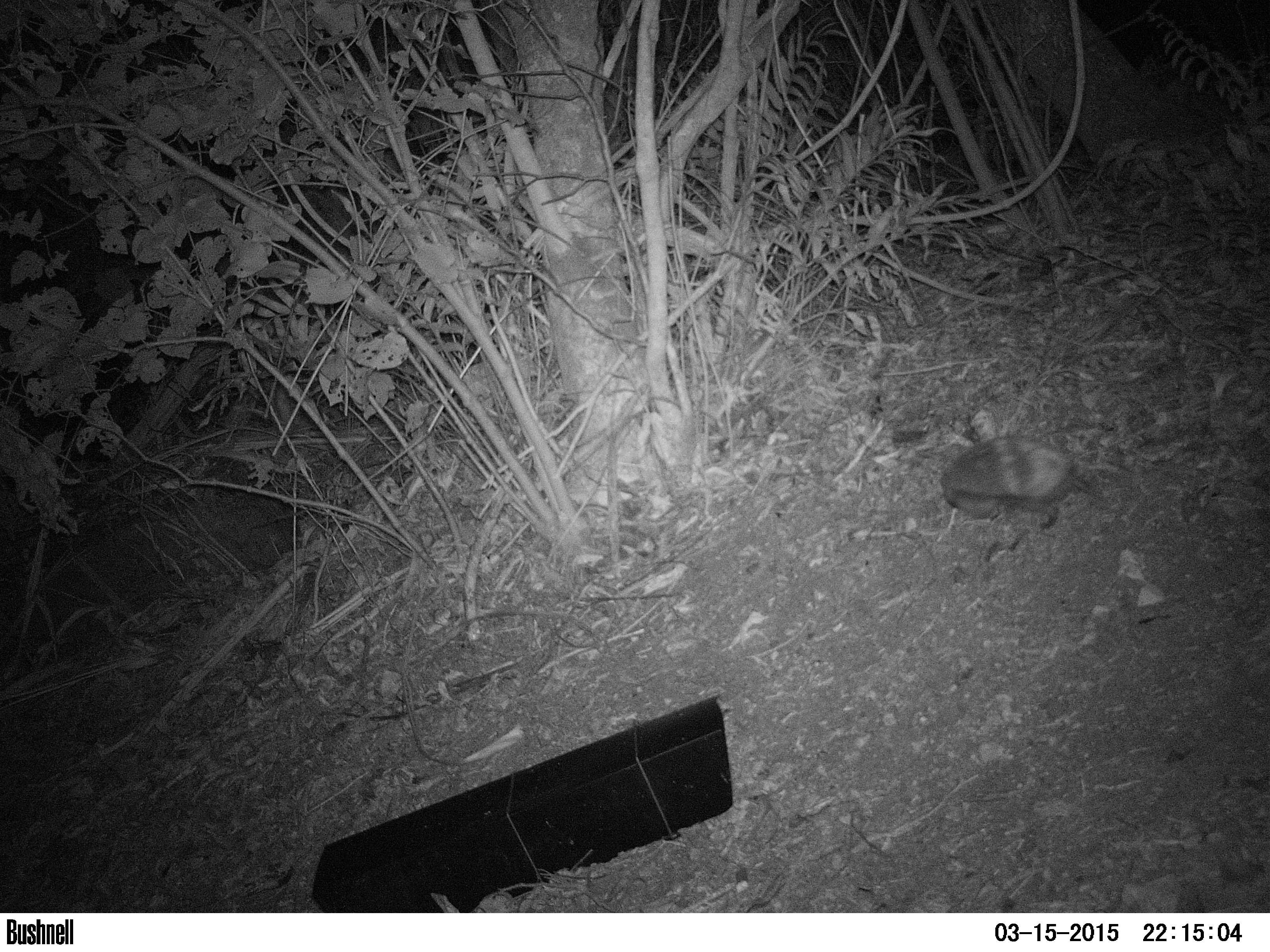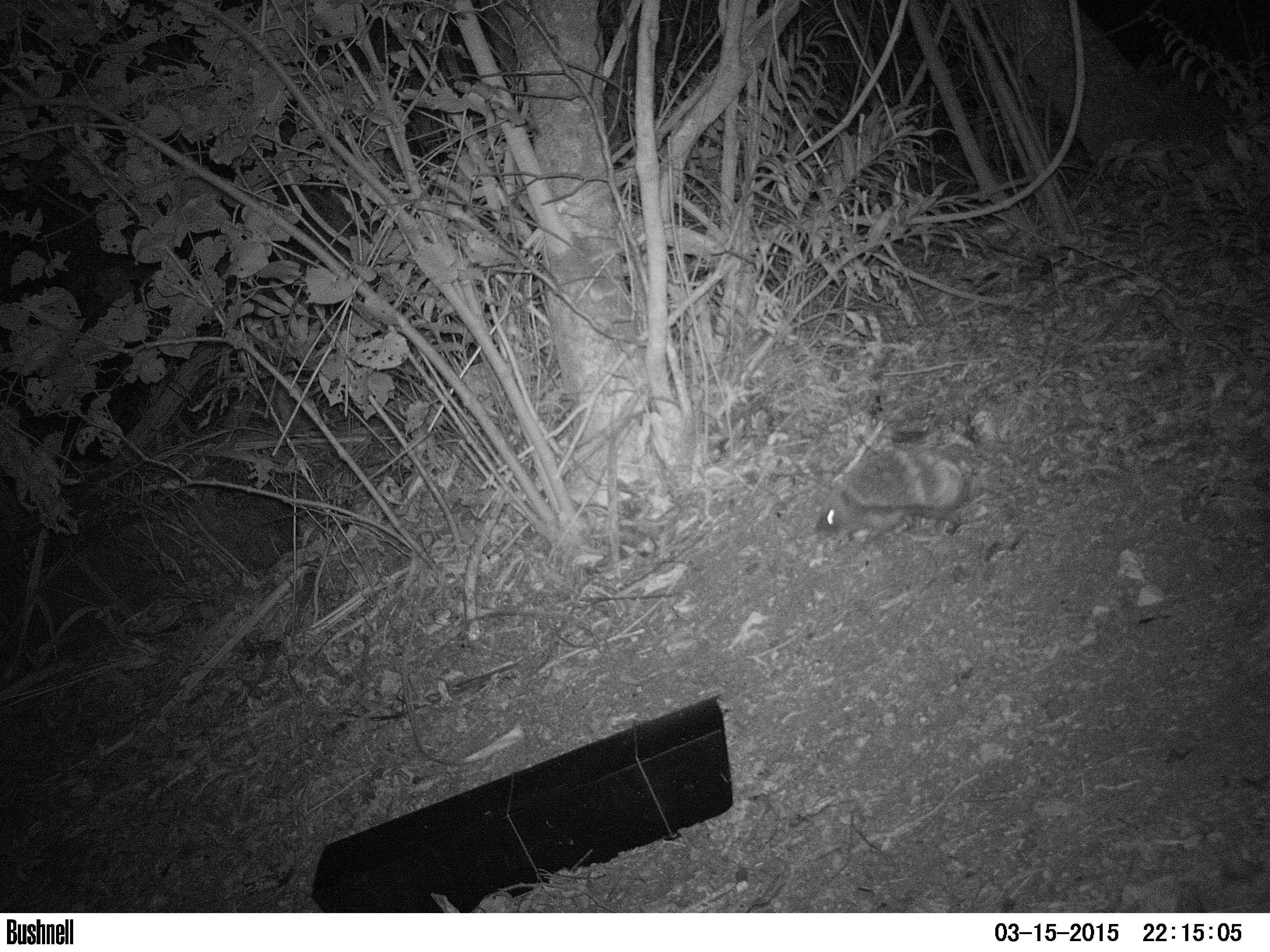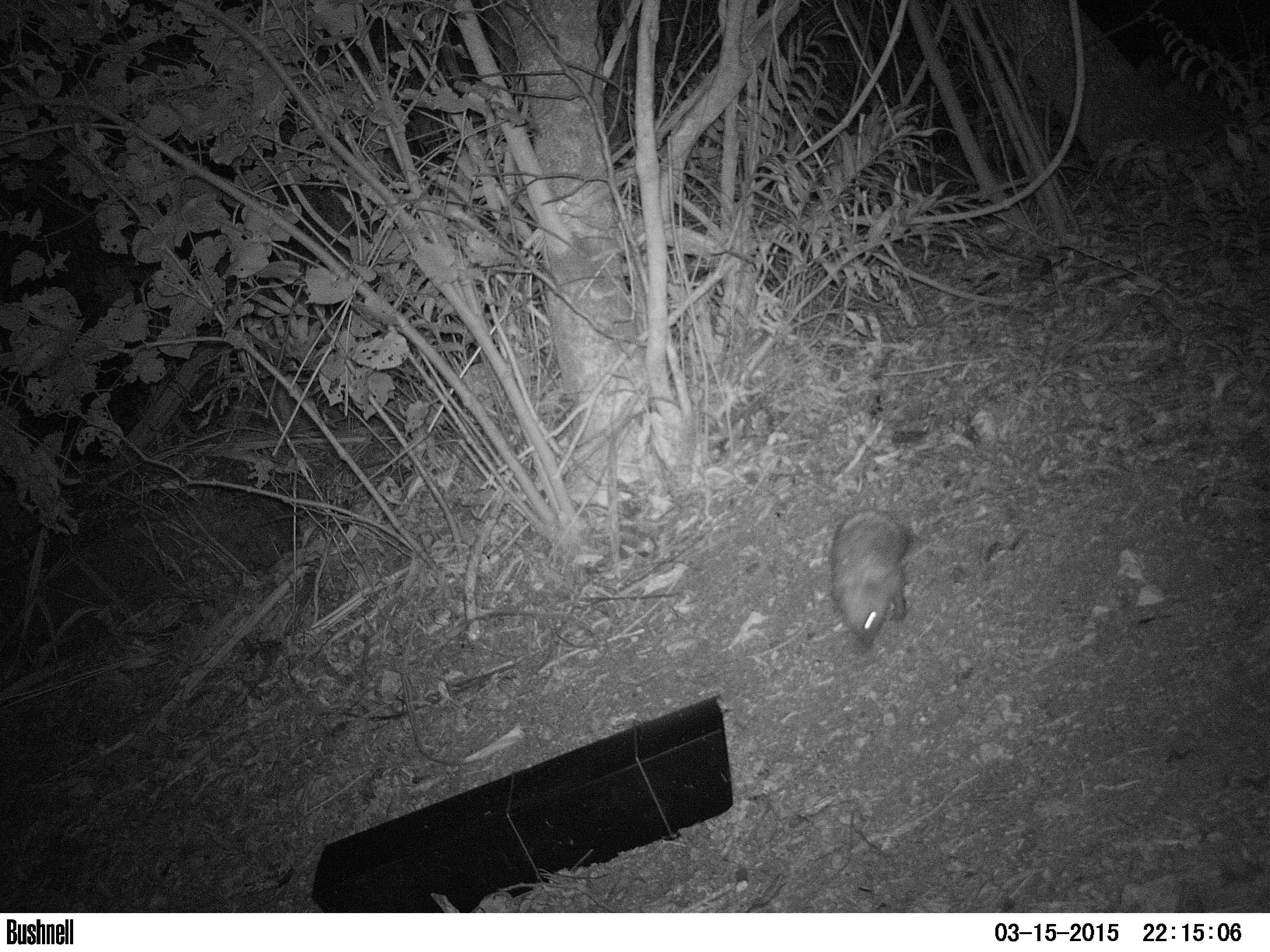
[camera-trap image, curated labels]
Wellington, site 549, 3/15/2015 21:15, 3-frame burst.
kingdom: Animalia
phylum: Chordata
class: Mammalia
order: Eulipotyphla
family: Erinaceidae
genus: Erinaceus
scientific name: Erinaceus europaeus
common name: hedgehog